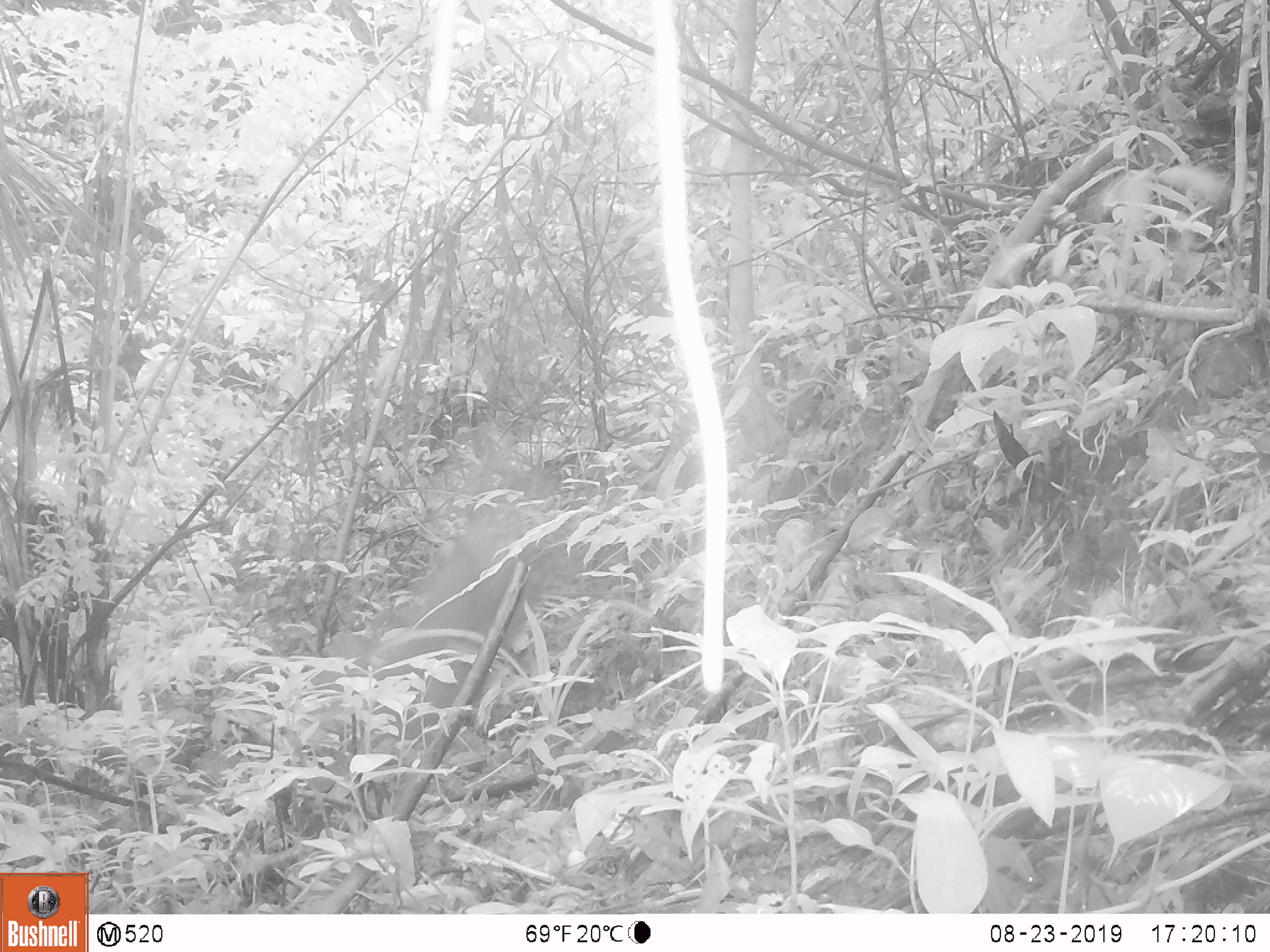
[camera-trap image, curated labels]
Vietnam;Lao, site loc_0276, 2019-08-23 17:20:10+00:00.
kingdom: Animalia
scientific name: Animalia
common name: animal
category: unidentified animal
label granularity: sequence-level